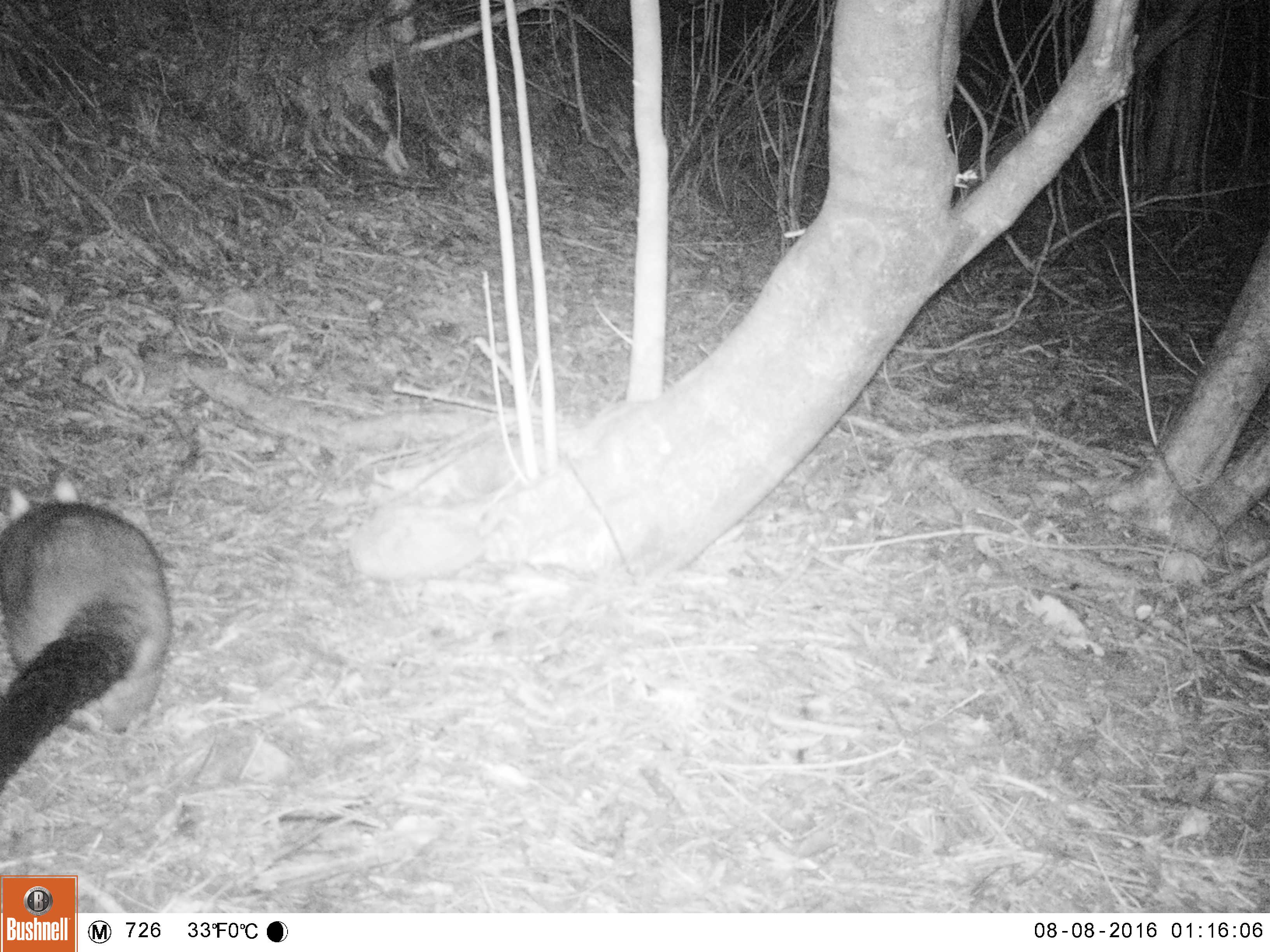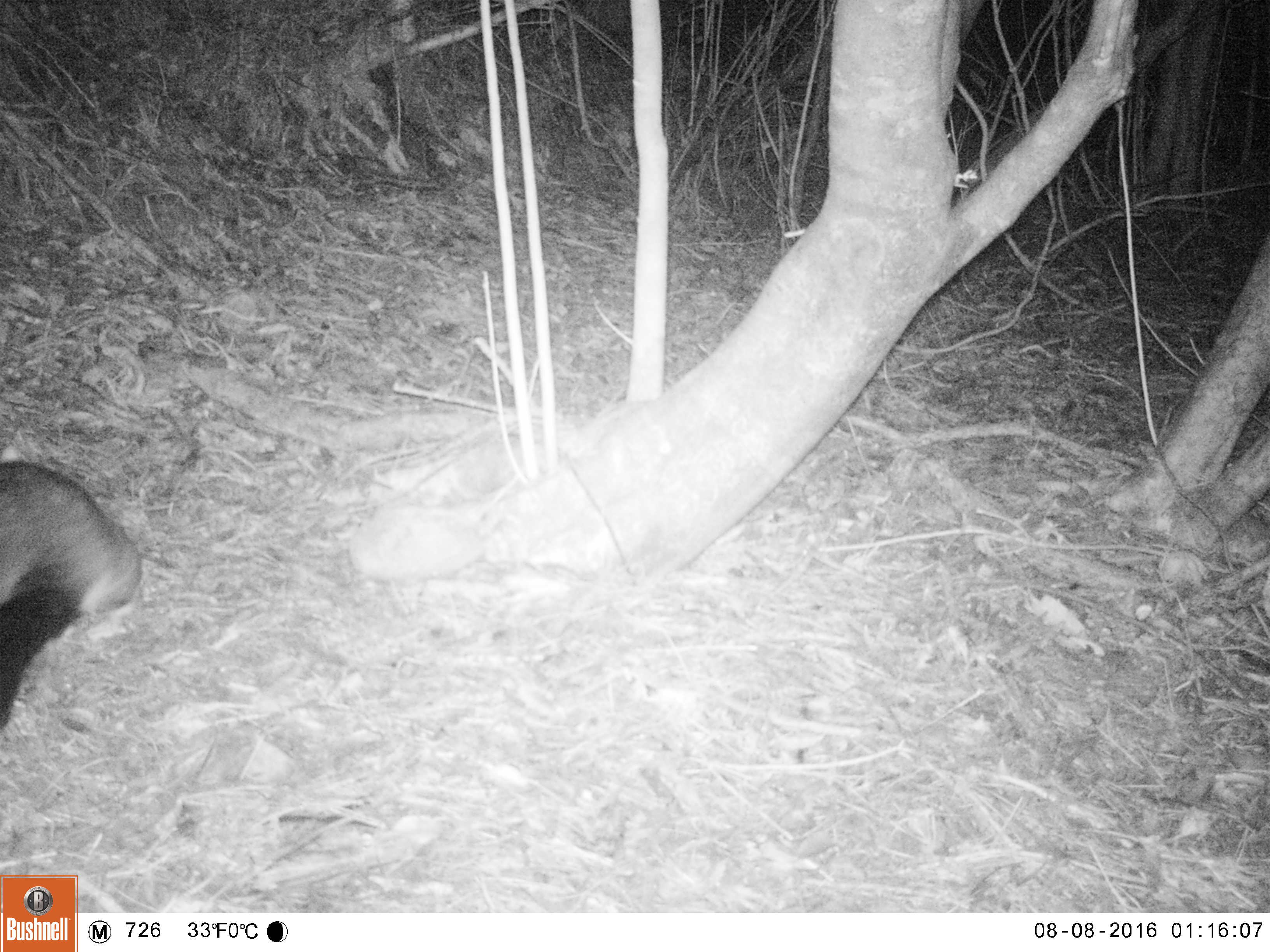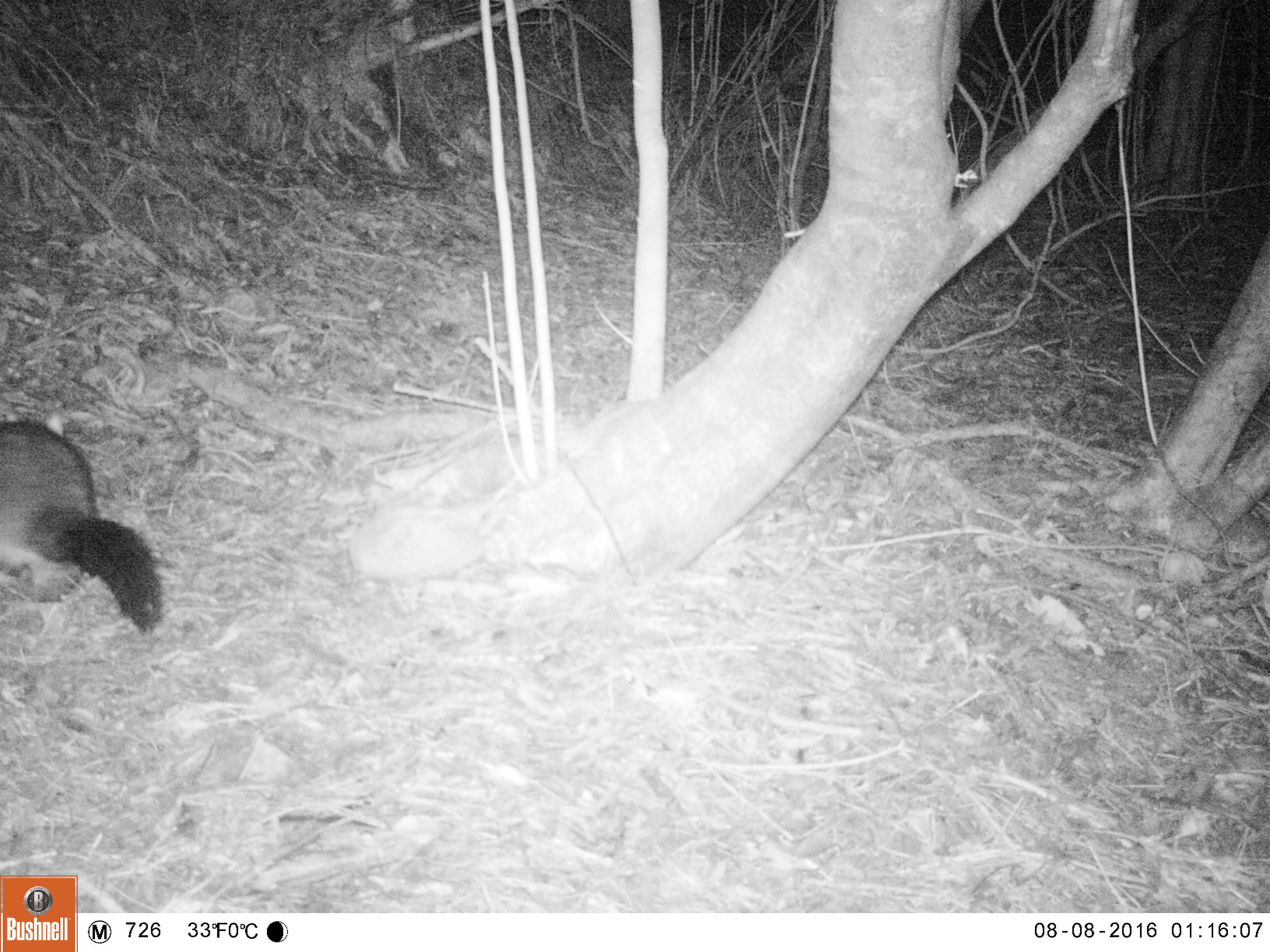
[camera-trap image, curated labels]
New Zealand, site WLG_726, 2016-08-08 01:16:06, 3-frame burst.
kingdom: Animalia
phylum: Chordata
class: Mammalia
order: Diprotodontia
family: Phalangeridae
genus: Trichosurus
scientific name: Trichosurus vulpecula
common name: common brushtail possum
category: possum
Possum (common brushtail possum) (Trichosurus vulpecula).